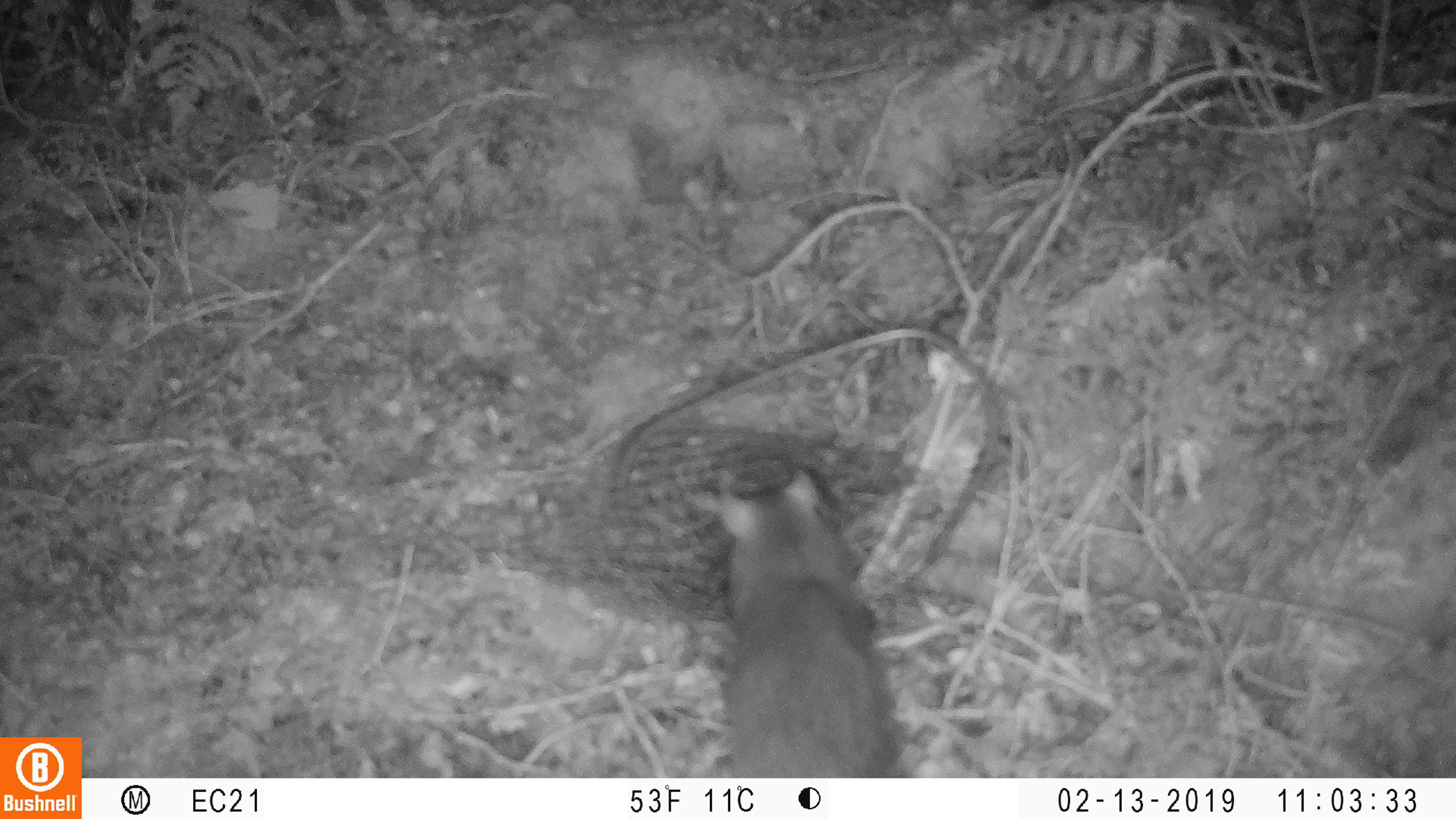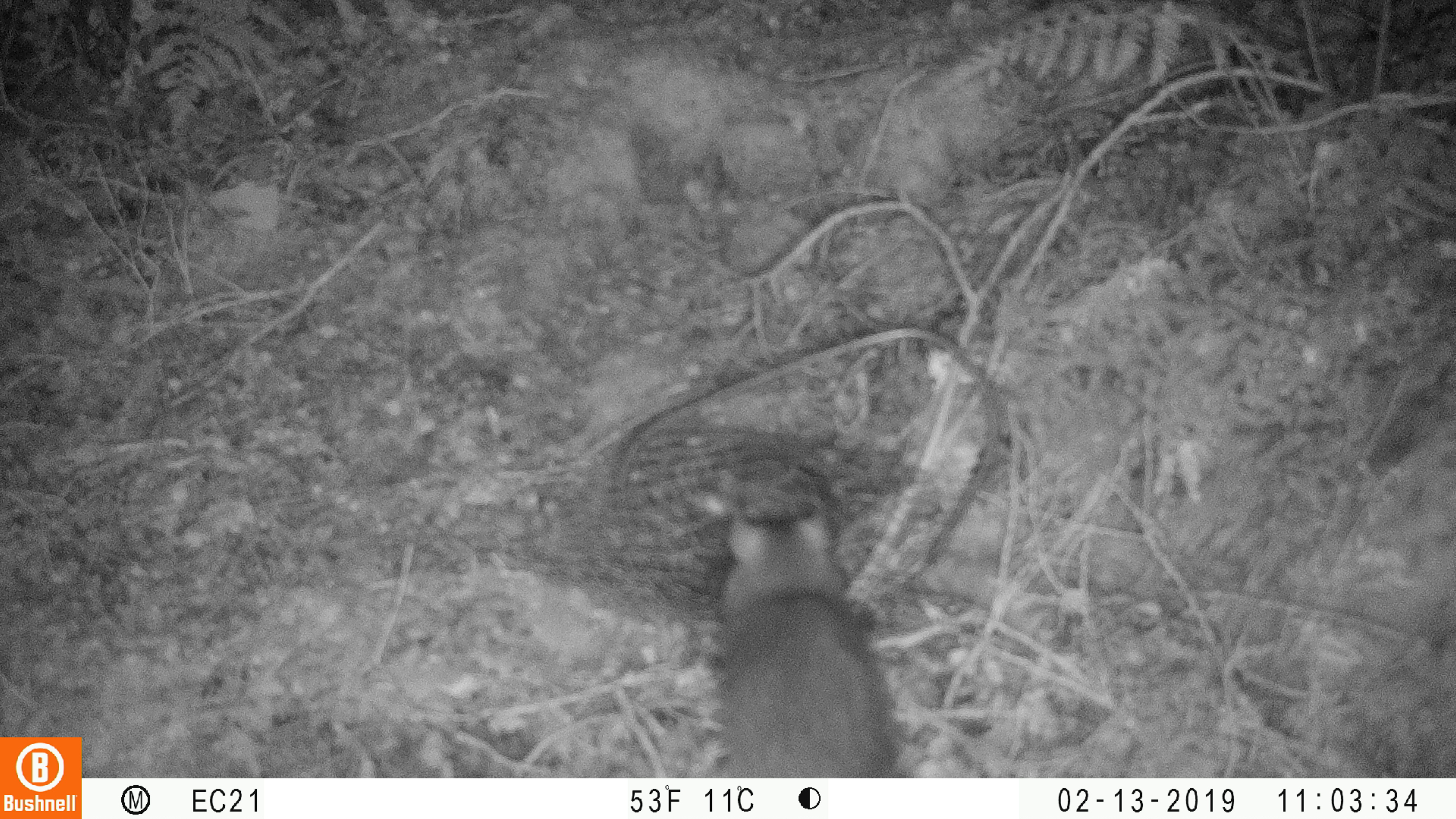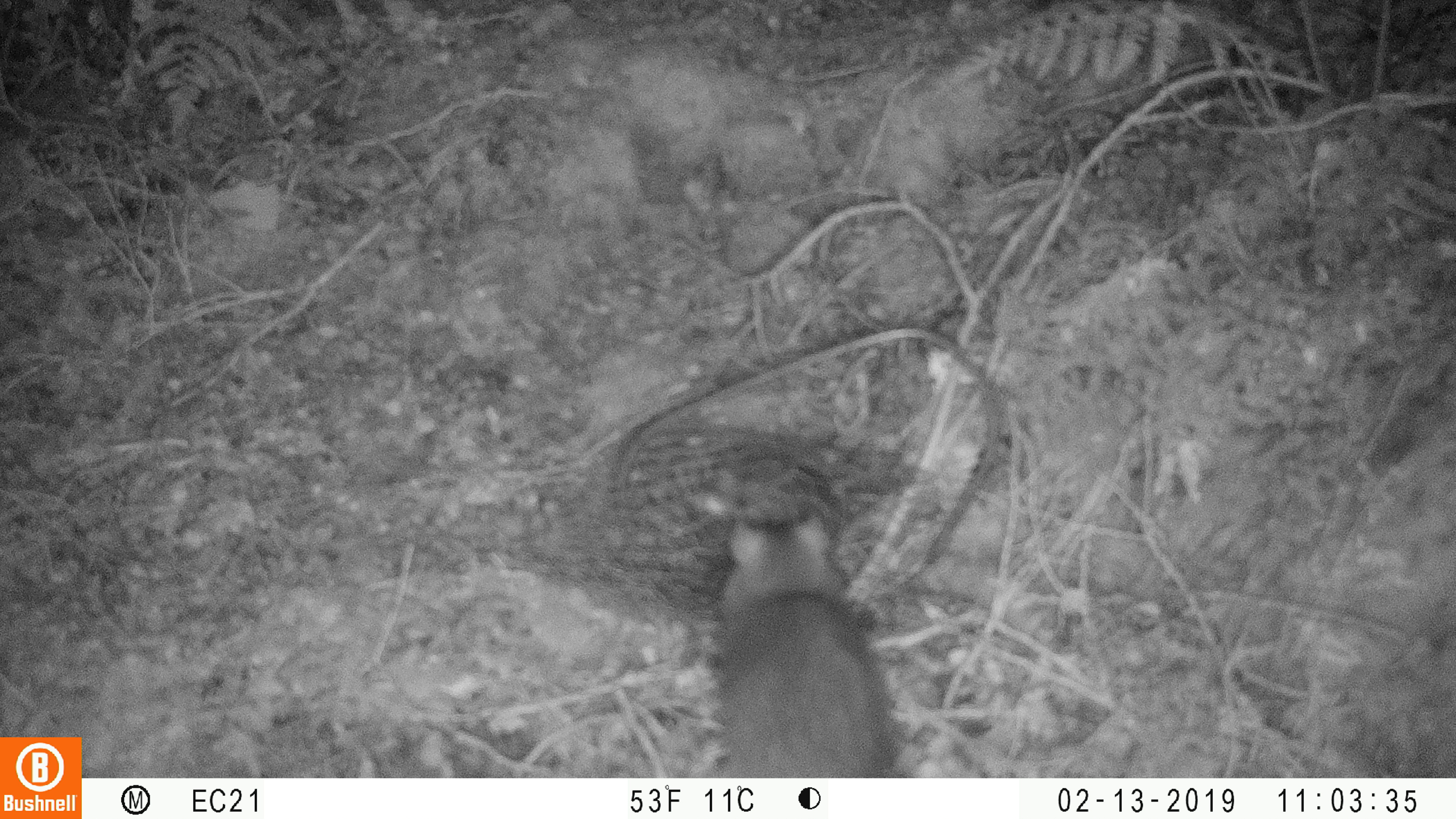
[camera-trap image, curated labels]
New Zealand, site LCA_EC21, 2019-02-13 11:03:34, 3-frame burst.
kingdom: Animalia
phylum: Chordata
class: Mammalia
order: Rodentia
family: Muridae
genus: Rattus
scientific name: Rattus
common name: rat